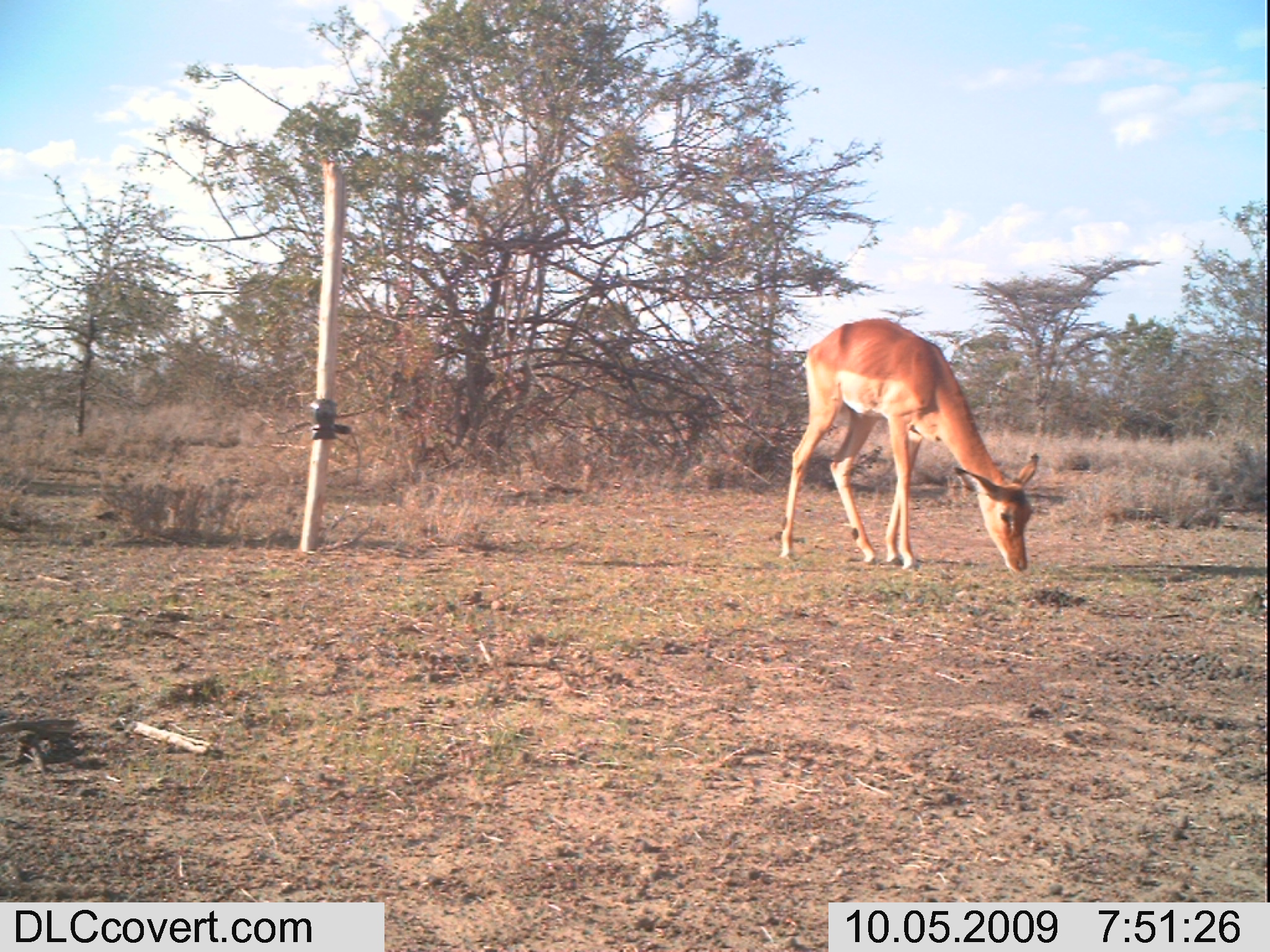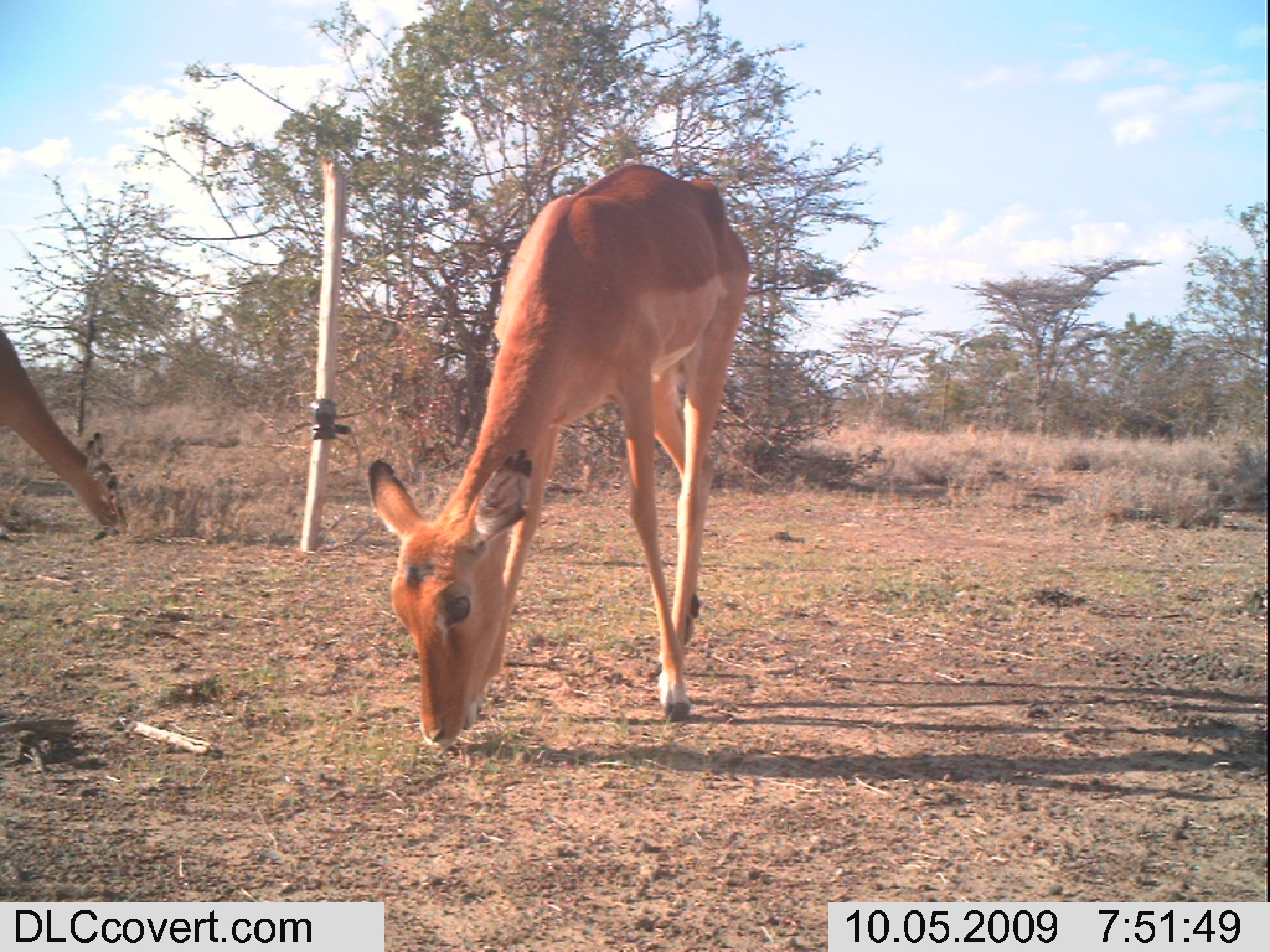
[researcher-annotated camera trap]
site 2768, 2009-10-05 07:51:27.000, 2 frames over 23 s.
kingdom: Animalia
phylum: Chordata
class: Mammalia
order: Artiodactyla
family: Bovidae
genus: Aepyceros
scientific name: Aepyceros melampus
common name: impala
Aepyceros melampus (impala), count 1.